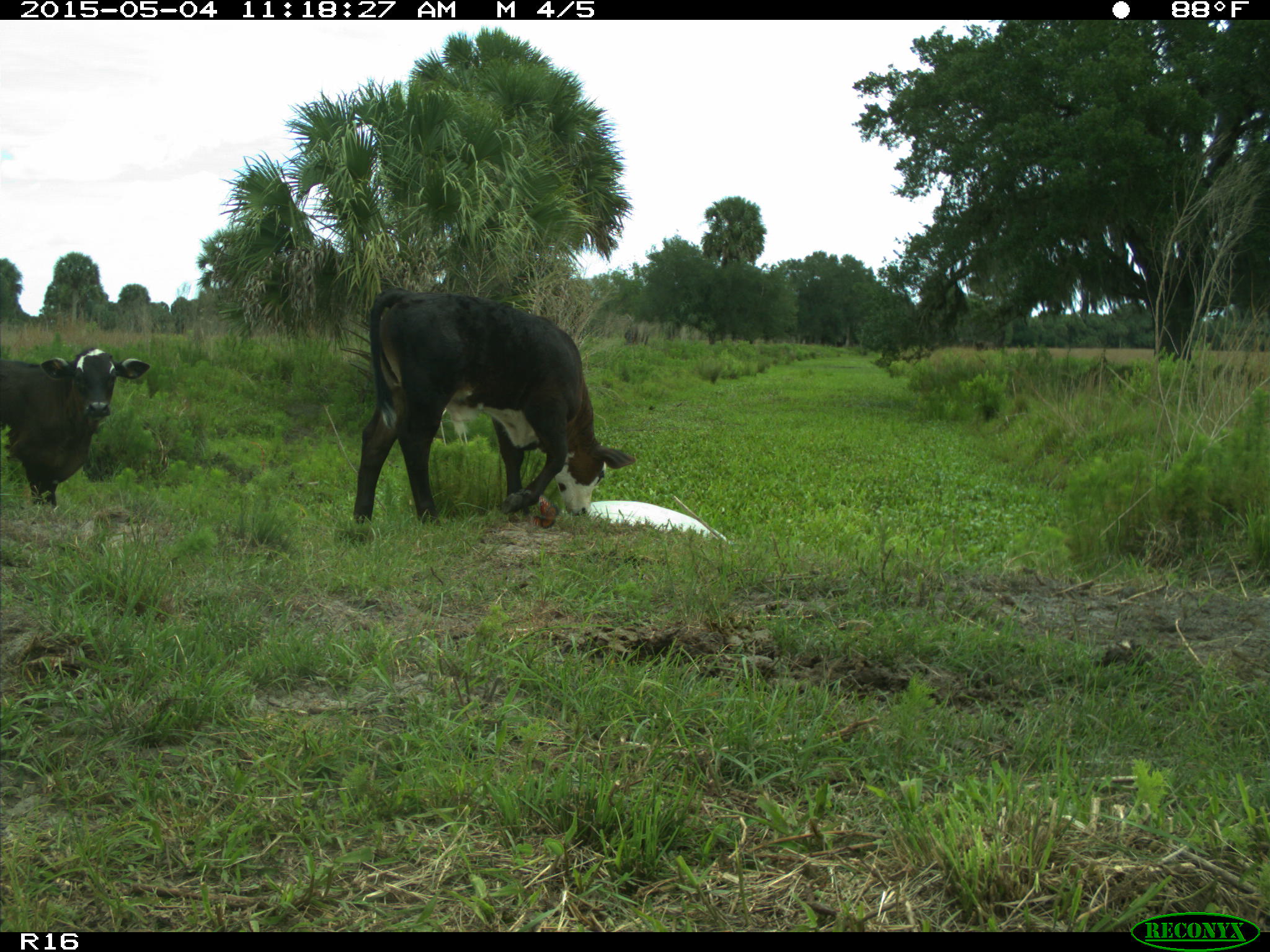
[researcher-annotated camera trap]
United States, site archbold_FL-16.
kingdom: Animalia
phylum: Chordata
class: Mammalia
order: Artiodactyla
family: Bovidae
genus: Bos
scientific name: Bos taurus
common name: domestic cow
Bos taurus (domestic cow).